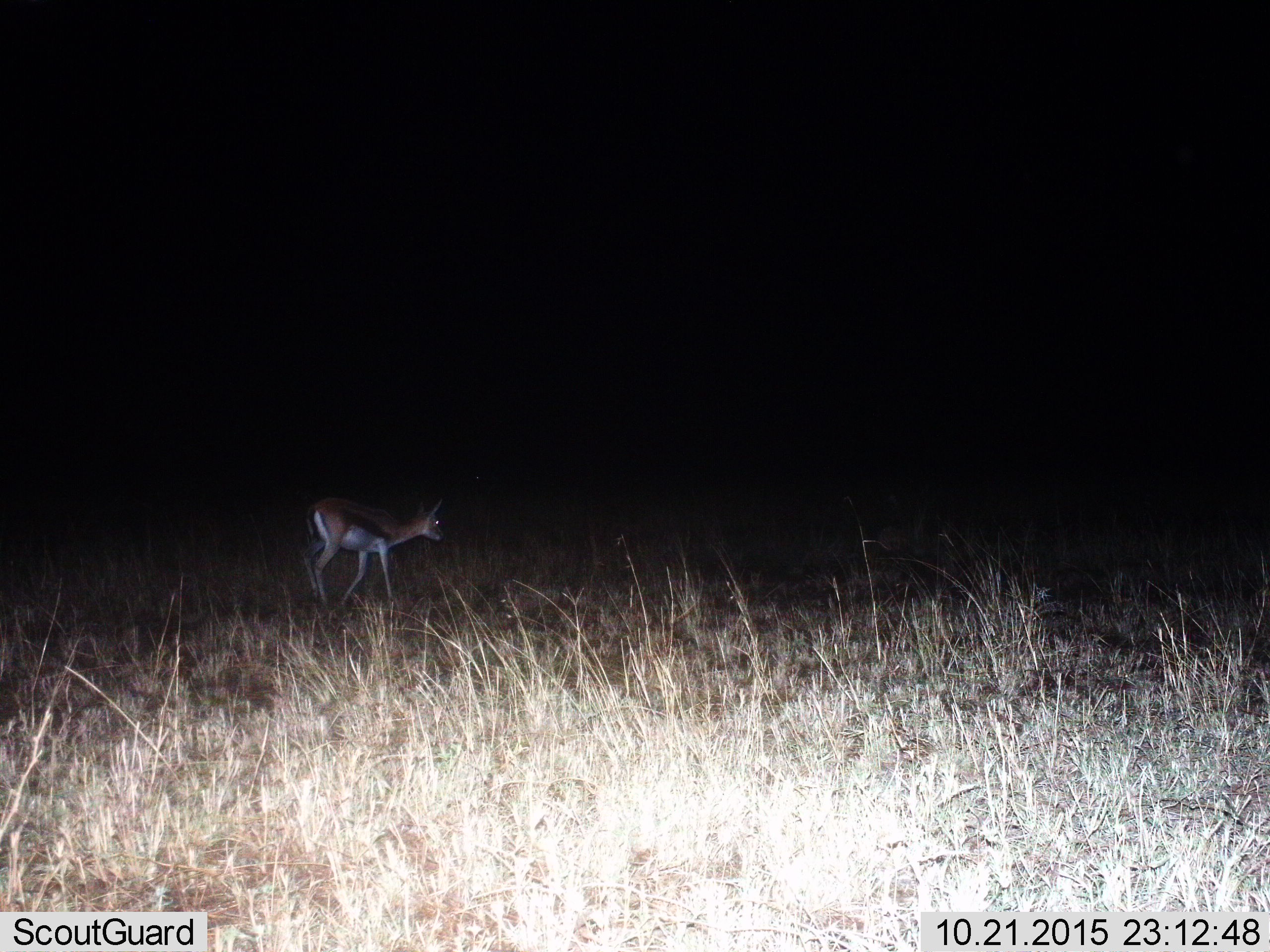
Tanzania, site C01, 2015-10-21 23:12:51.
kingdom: Animalia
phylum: Chordata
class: Mammalia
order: Artiodactyla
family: Bovidae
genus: Eudorcas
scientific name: Eudorcas thomsonii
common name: thomson's gazelle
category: gazellethomsons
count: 1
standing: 11%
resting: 0%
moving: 83%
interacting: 0%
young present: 17%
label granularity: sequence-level